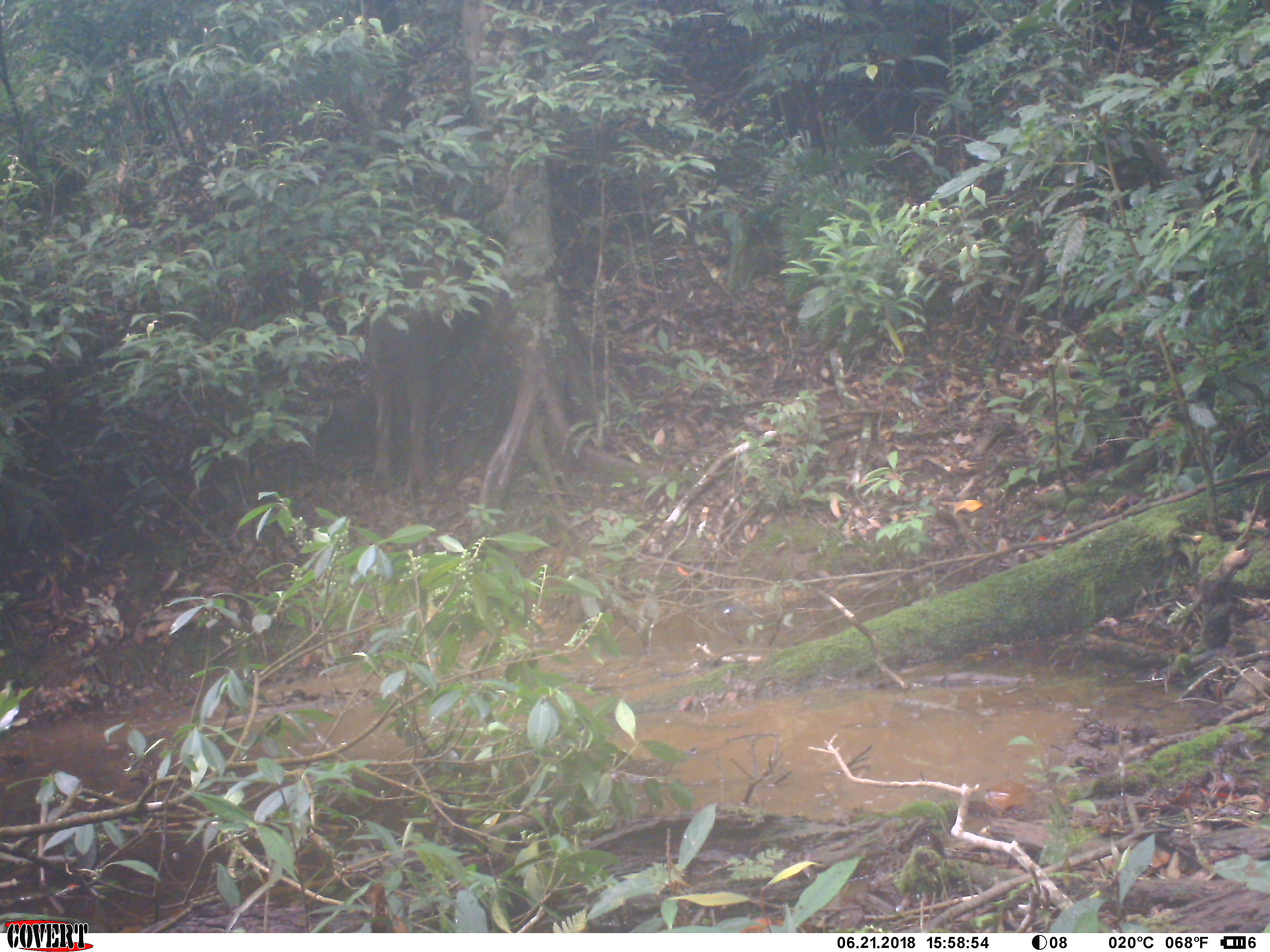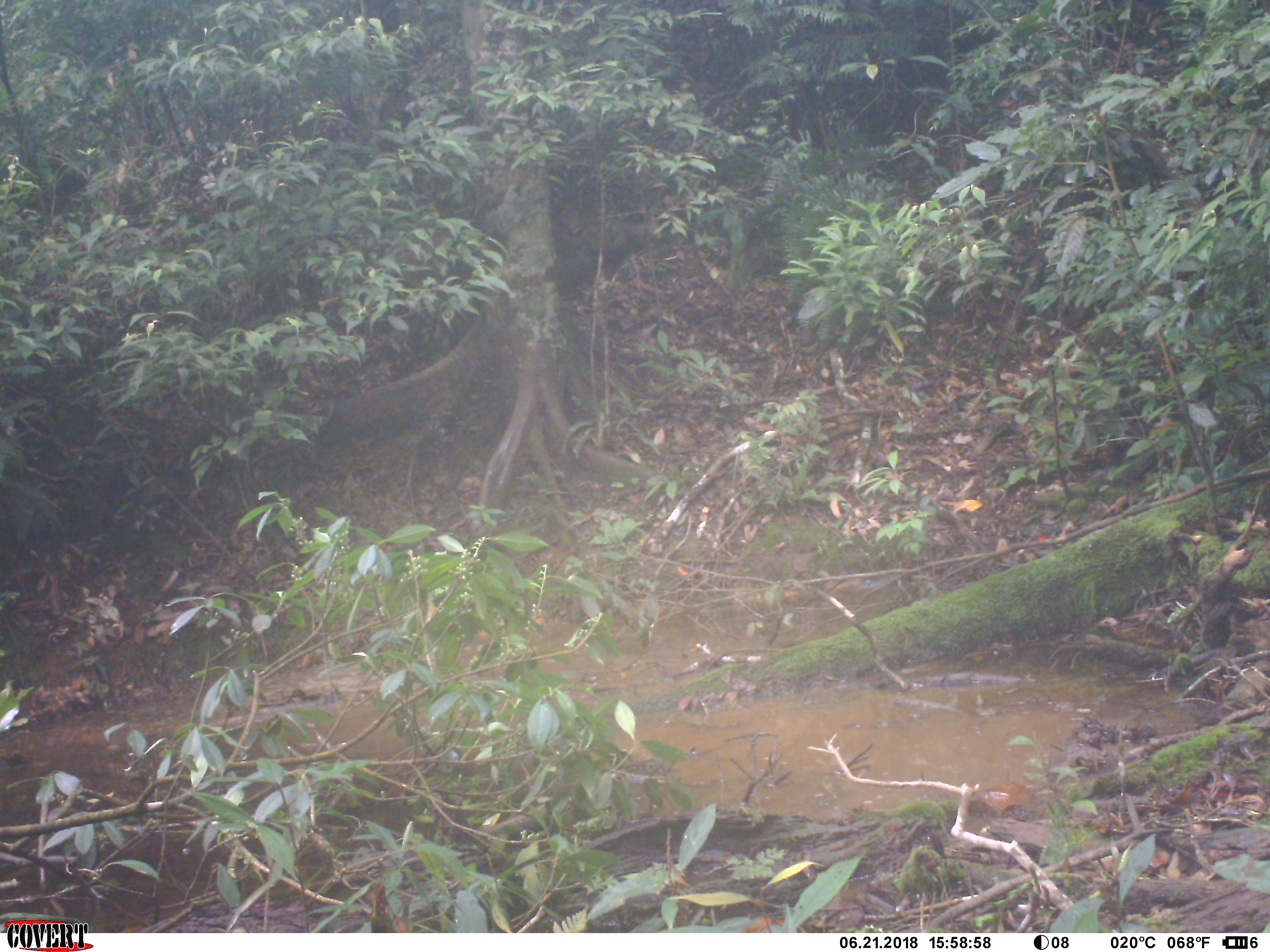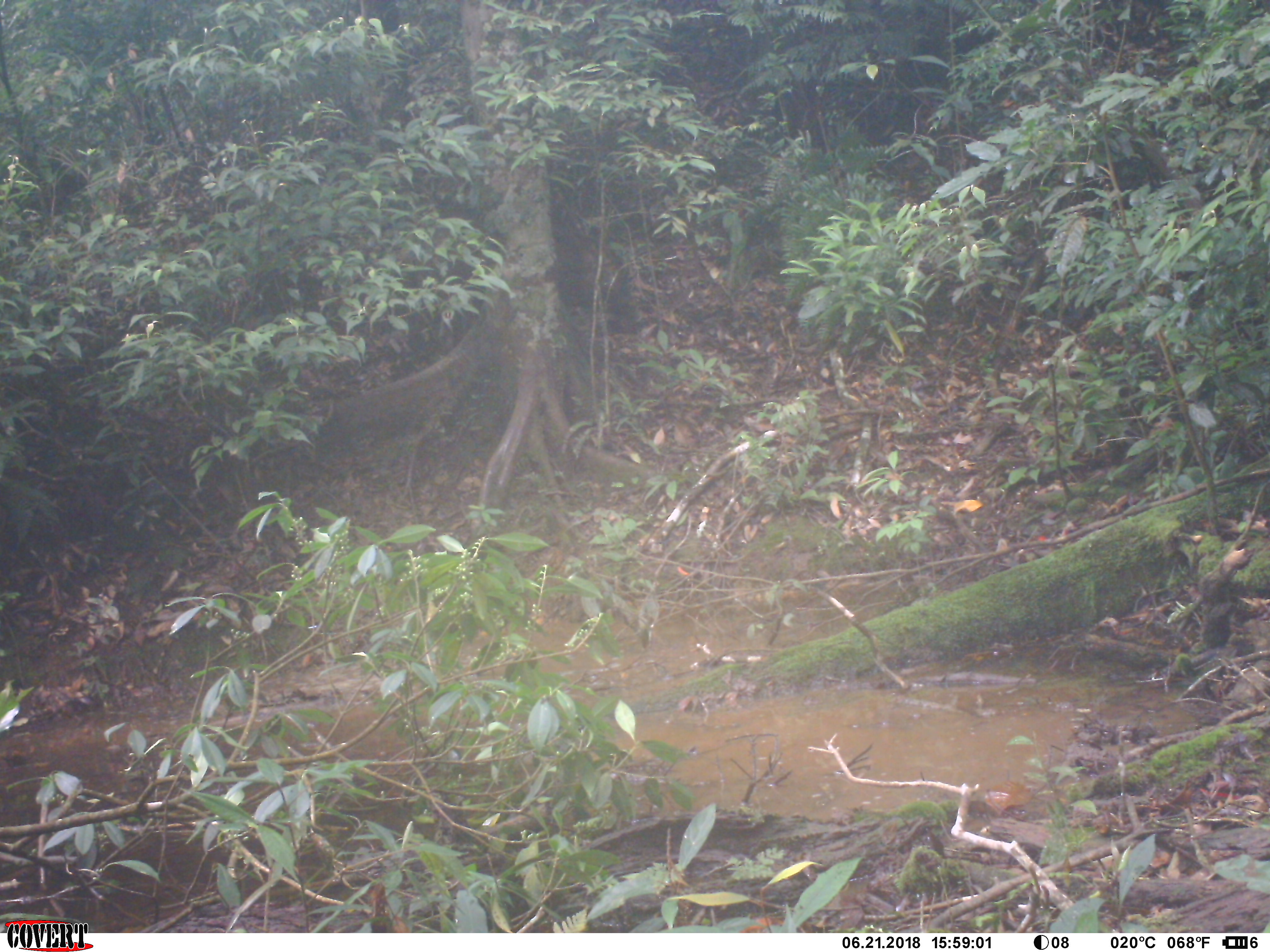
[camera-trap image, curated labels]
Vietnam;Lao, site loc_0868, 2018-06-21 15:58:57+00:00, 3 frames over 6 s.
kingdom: Animalia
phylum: Chordata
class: Mammalia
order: Artiodactyla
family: Suidae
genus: Sus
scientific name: Sus scrofa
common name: eurasian wild pig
Eurasian wild pig (Sus scrofa). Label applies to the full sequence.